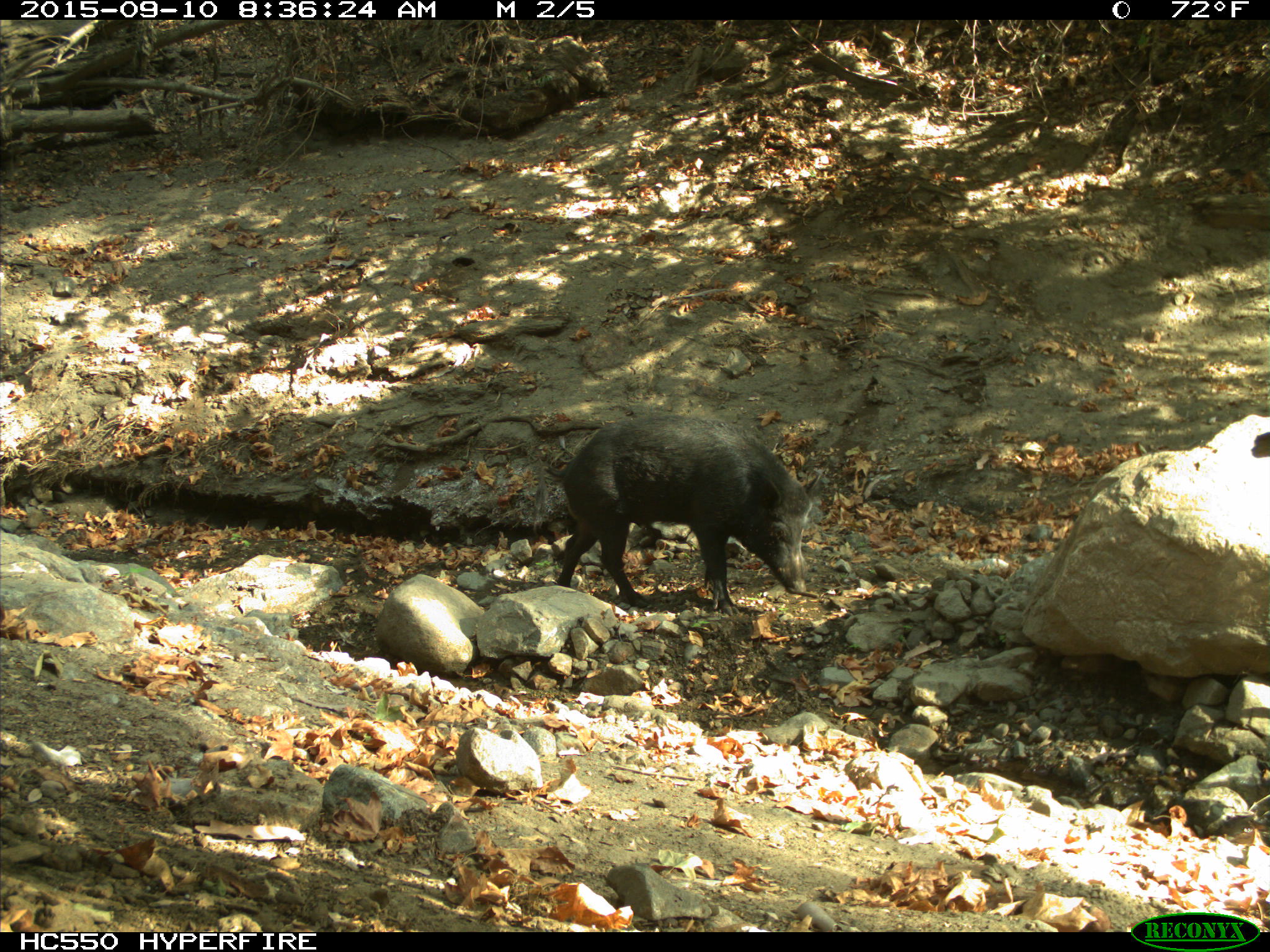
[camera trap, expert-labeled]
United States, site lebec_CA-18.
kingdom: Animalia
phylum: Chordata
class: Mammalia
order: Artiodactyla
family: Suidae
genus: Sus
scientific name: Sus scrofa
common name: wild boar